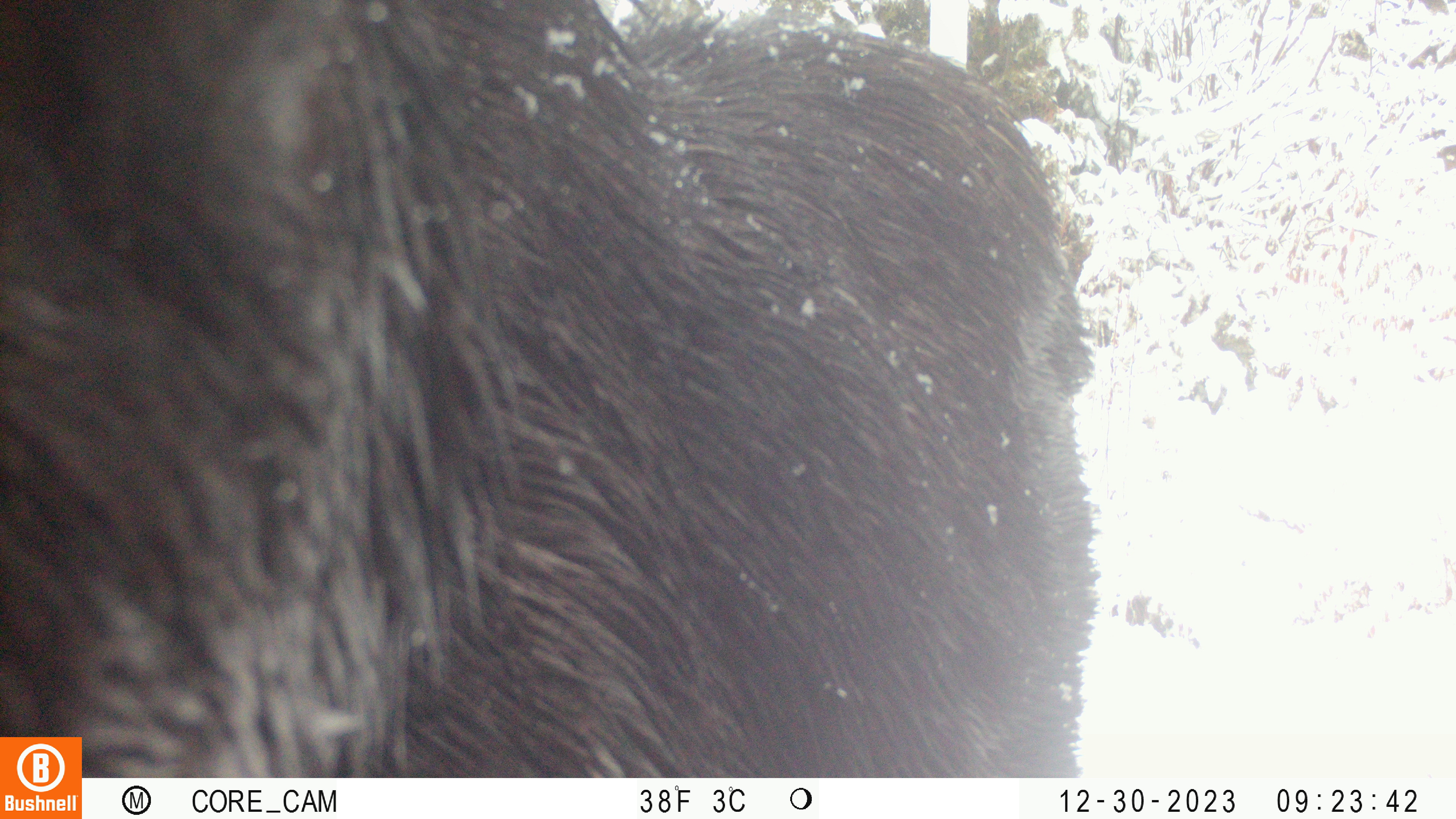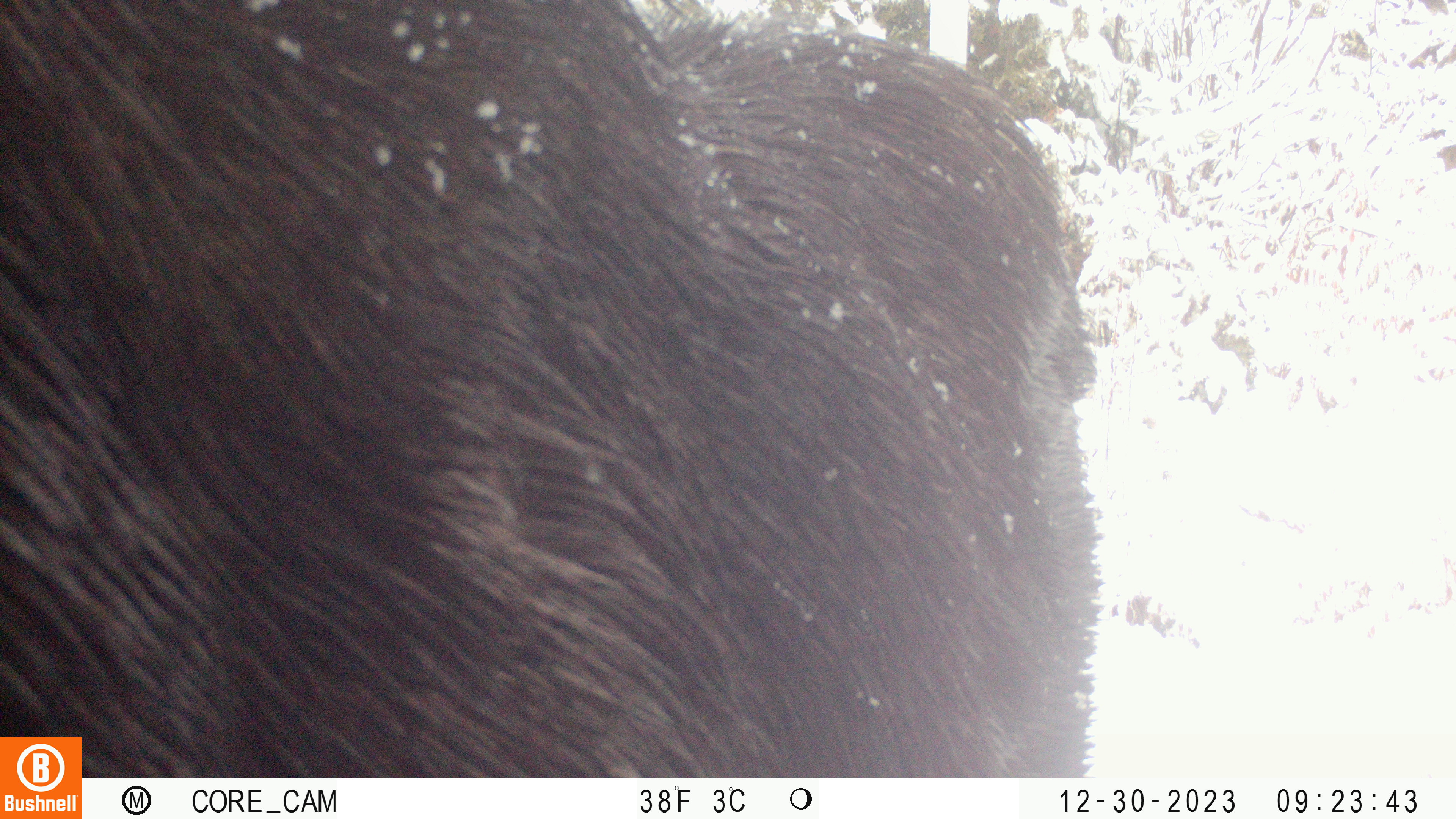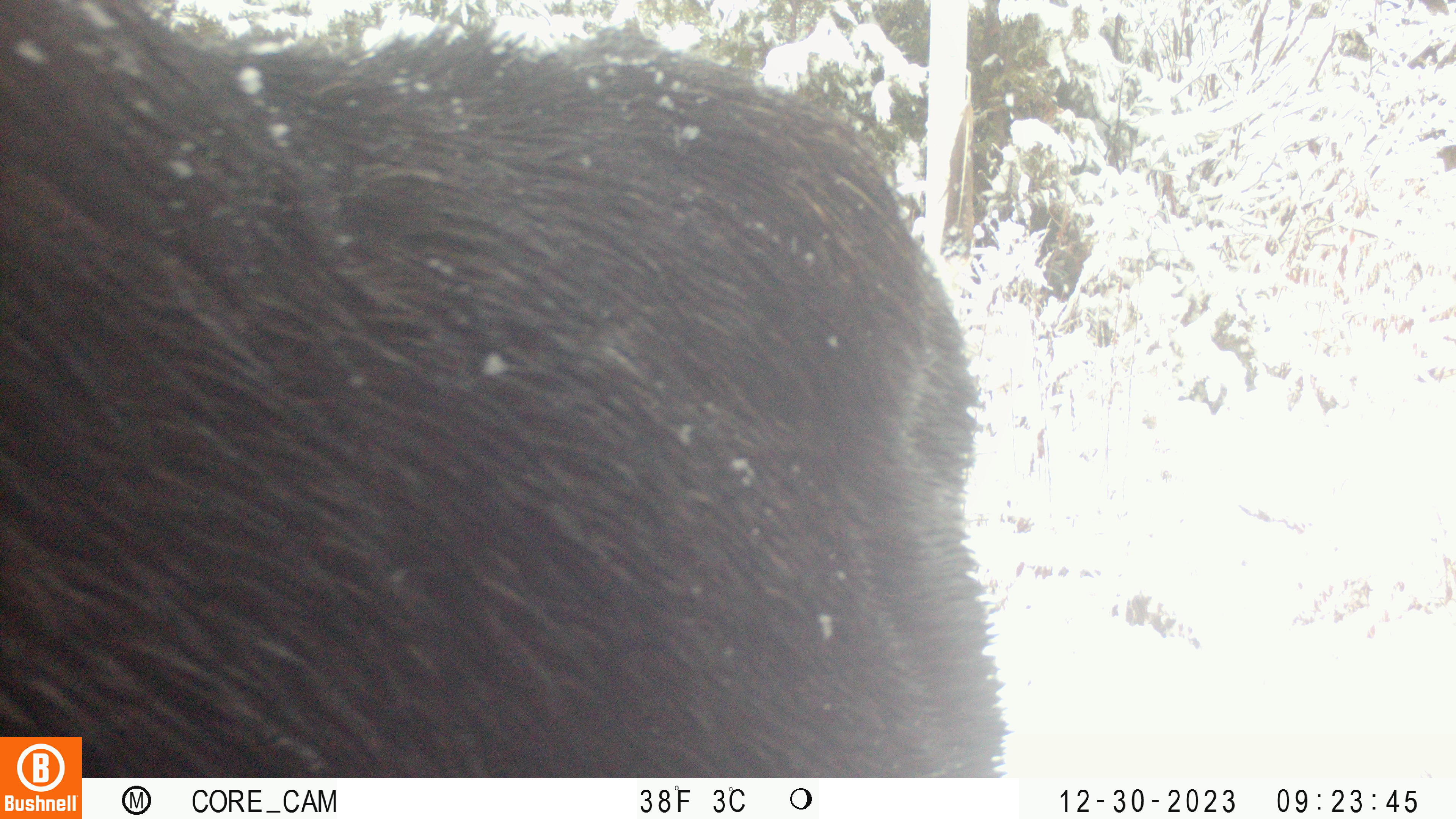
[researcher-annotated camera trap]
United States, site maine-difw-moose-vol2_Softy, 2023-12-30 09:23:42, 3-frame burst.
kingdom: Animalia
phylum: Chordata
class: Mammalia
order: Artiodactyla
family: Cervidae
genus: Alces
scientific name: Alces alces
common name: moose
Moose (Alces alces).